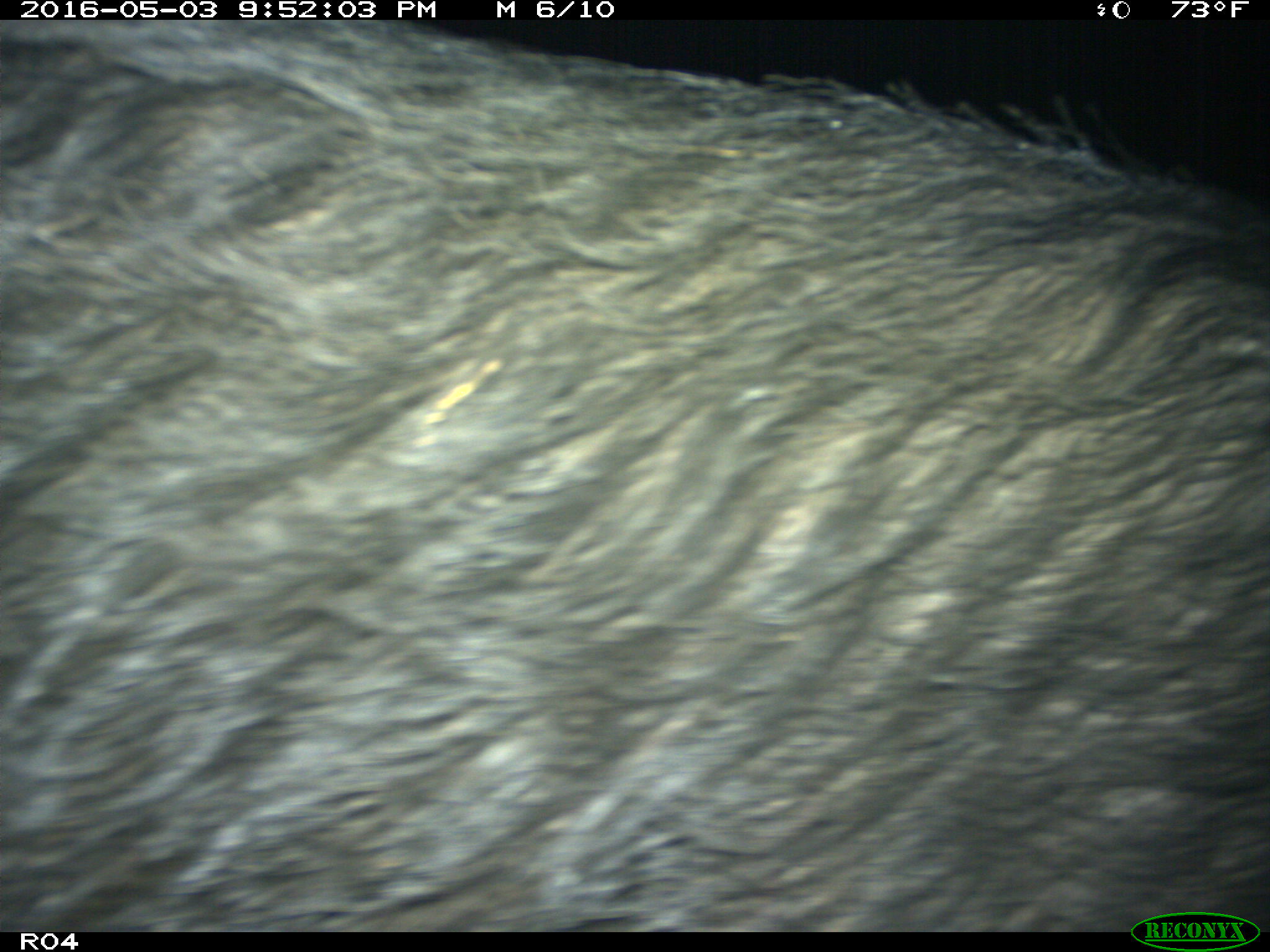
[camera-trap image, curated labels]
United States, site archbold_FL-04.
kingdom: Animalia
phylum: Chordata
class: Mammalia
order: Artiodactyla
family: Suidae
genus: Sus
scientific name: Sus scrofa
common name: wild boar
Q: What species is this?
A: Sus scrofa (wild boar).